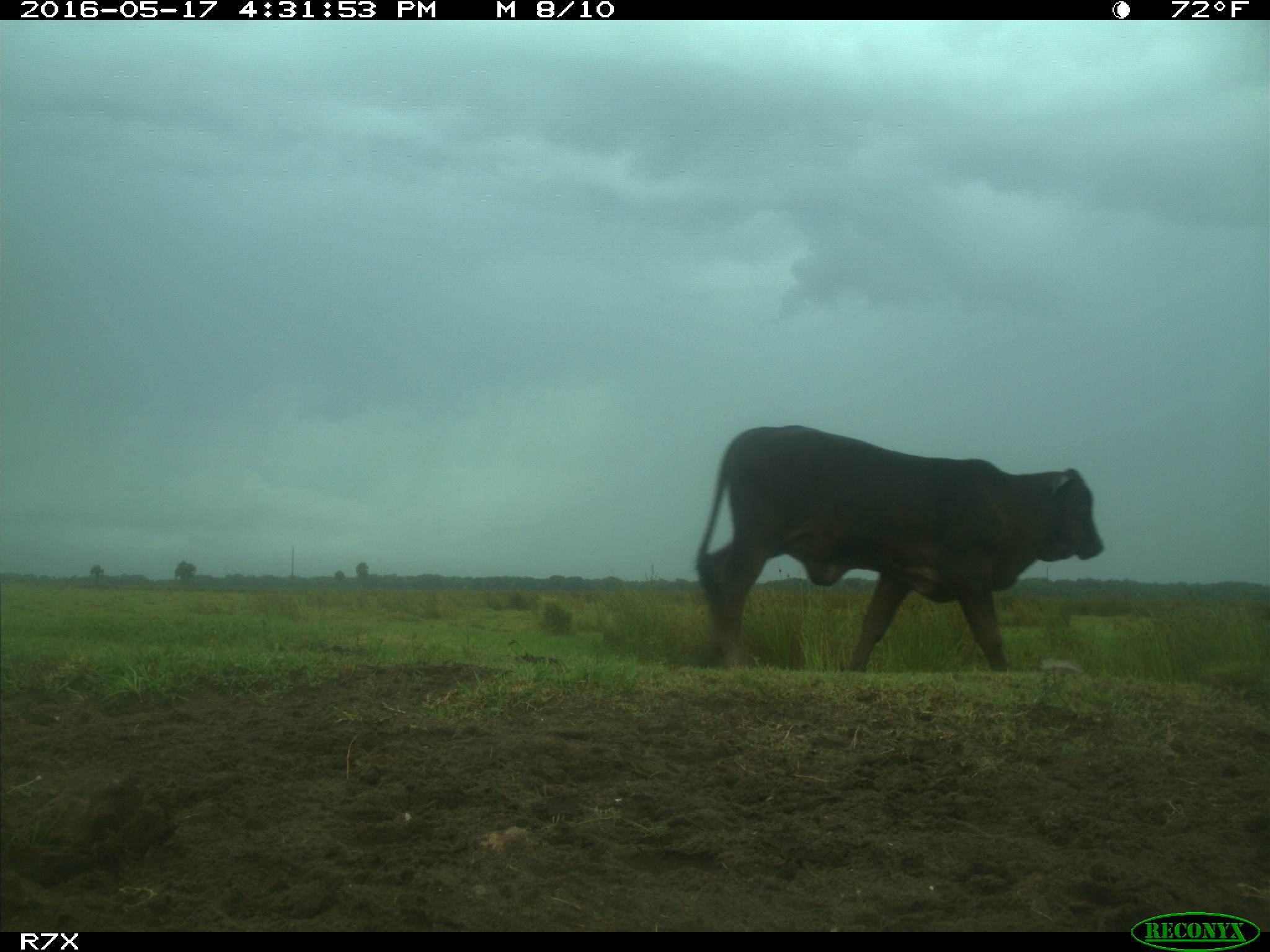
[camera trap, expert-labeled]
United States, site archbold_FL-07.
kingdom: Animalia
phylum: Chordata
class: Mammalia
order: Artiodactyla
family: Bovidae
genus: Bos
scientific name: Bos taurus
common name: domestic cow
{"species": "Bos taurus (domestic cow)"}